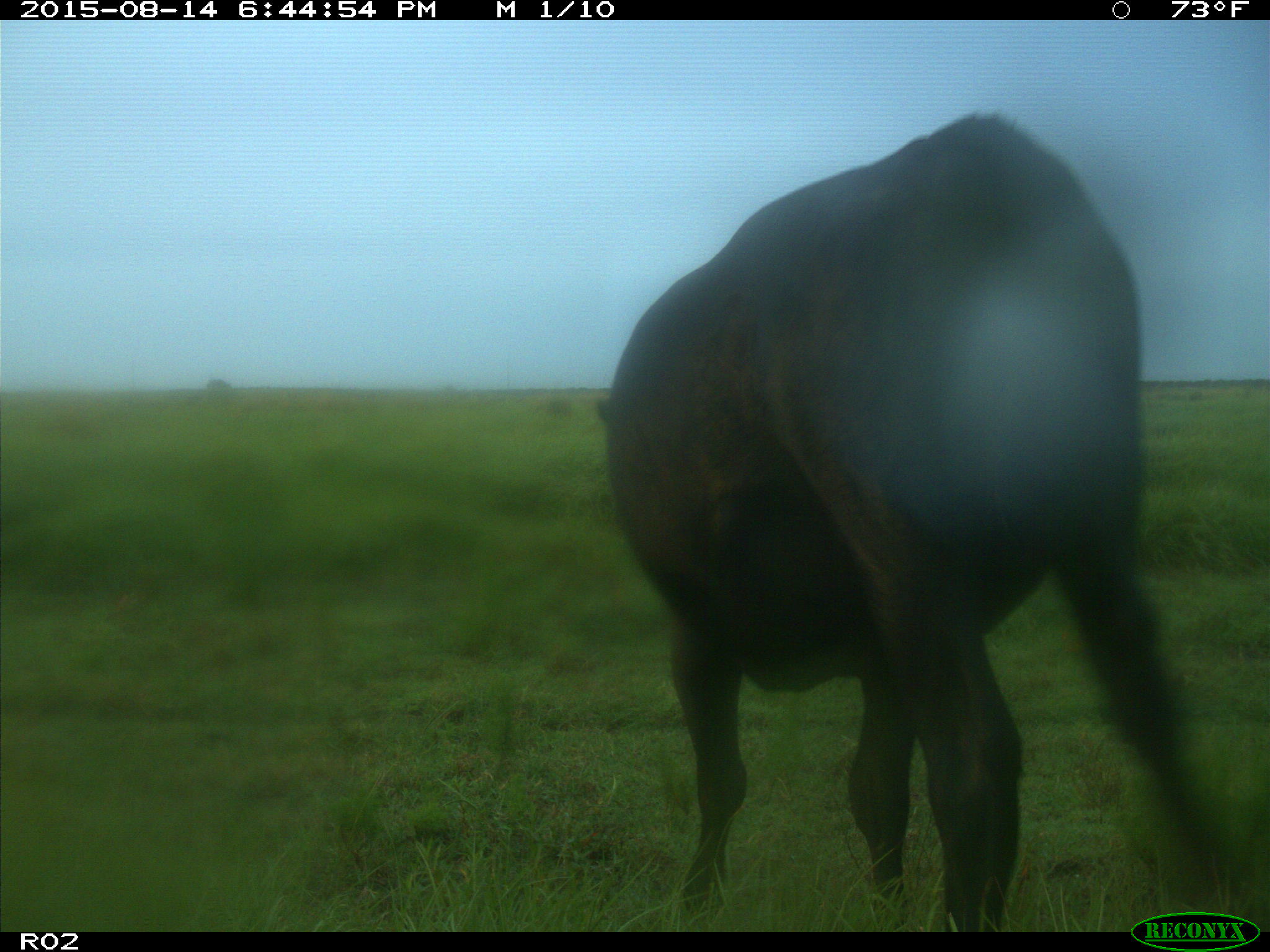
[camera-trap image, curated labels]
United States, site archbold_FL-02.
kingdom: Animalia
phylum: Chordata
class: Mammalia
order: Artiodactyla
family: Bovidae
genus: Bos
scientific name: Bos taurus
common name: domestic cow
Bos taurus (domestic cow).